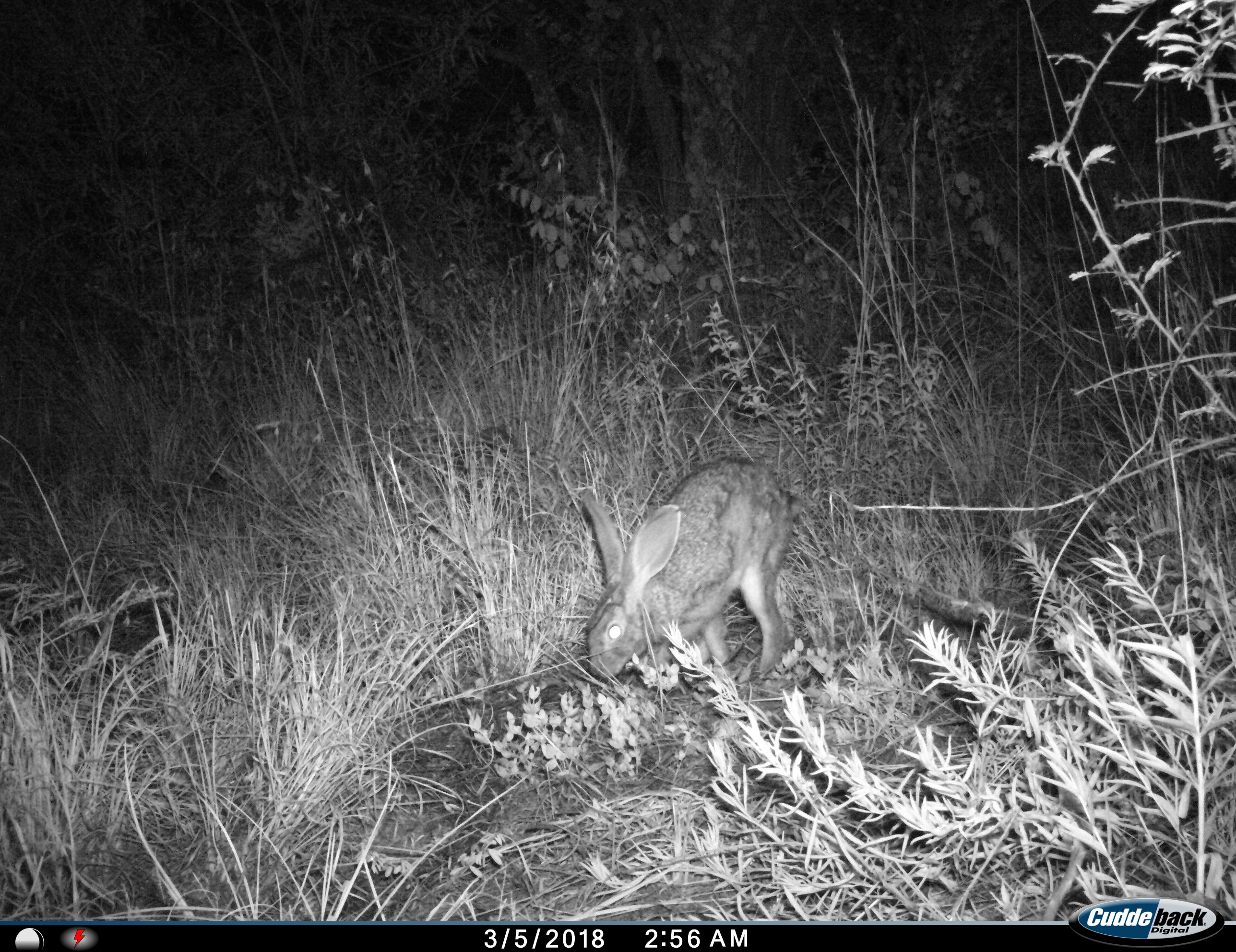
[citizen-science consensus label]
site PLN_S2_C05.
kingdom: Animalia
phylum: Chordata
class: Mammalia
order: Lagomorpha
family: Leporidae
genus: Lepus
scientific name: Lepus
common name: hare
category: hareunknown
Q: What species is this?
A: Hareunknown (hare) (Lepus).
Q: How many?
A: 1.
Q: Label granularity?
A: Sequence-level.